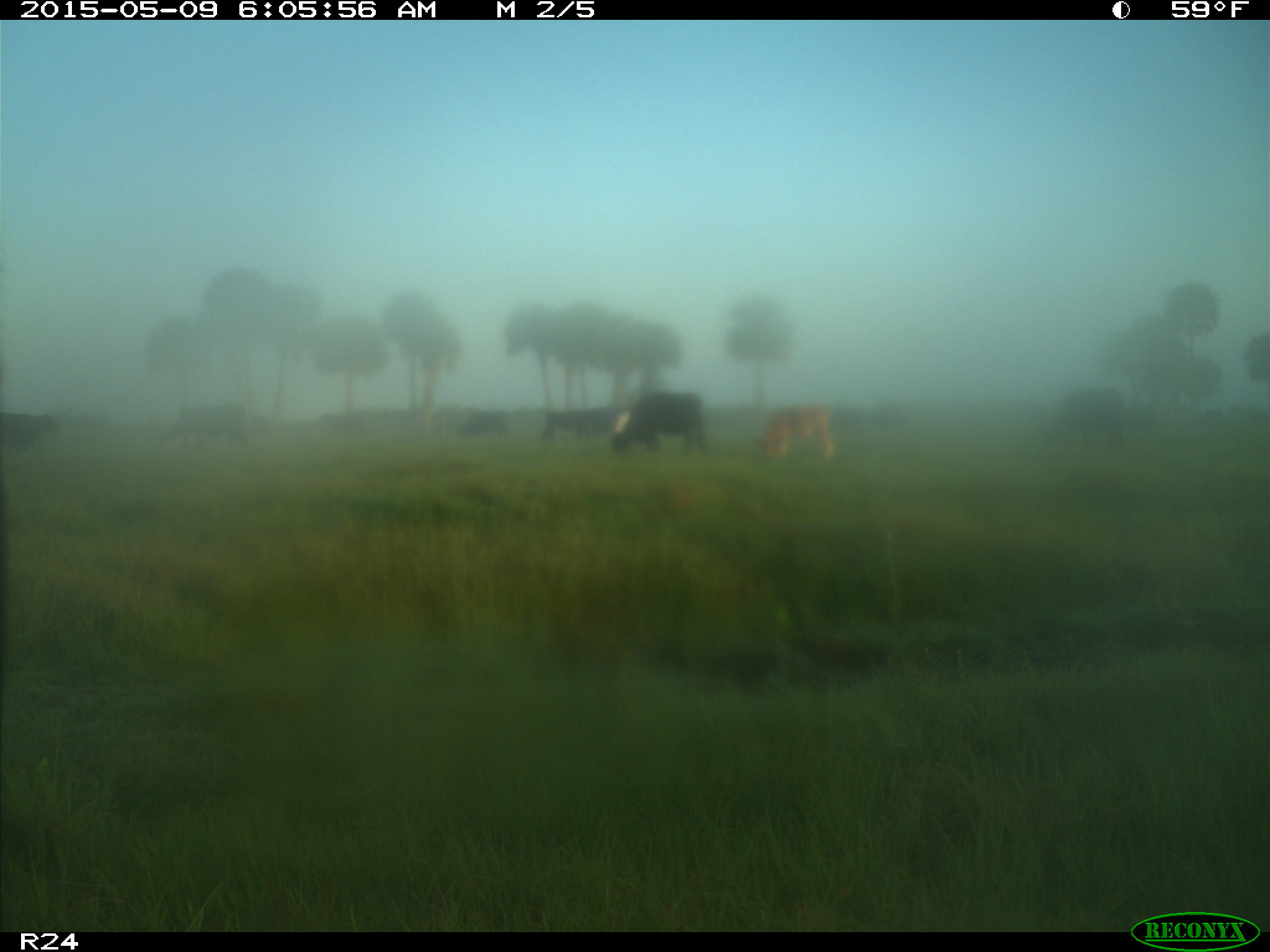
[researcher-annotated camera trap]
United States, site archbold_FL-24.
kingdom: Animalia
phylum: Chordata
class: Mammalia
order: Artiodactyla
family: Bovidae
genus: Bos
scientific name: Bos taurus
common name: domestic cow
Bos taurus (domestic cow).